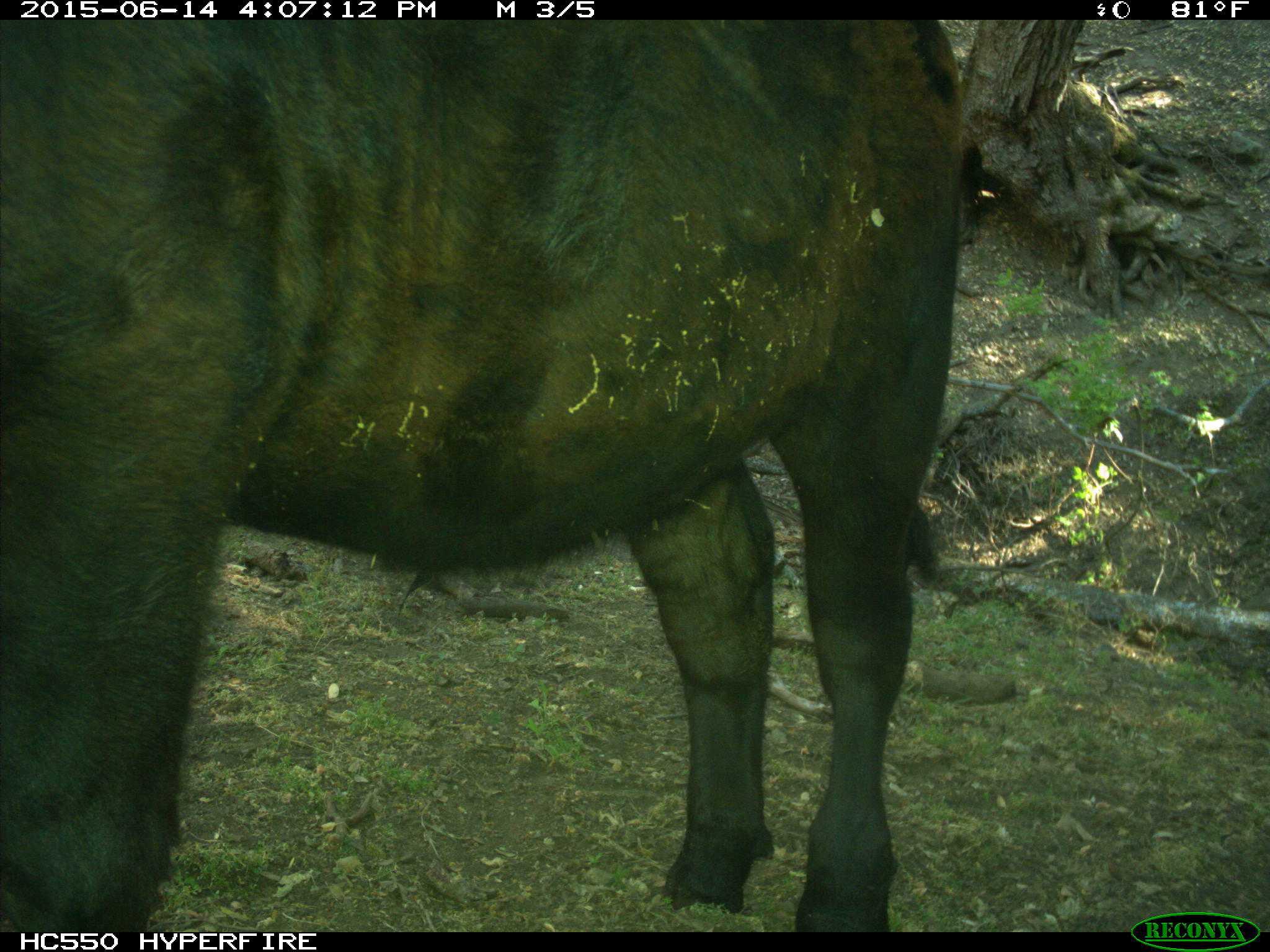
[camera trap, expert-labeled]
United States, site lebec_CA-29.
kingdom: Animalia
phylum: Chordata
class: Mammalia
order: Artiodactyla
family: Bovidae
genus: Bos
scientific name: Bos taurus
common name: domestic cow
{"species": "Bos taurus (domestic cow)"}